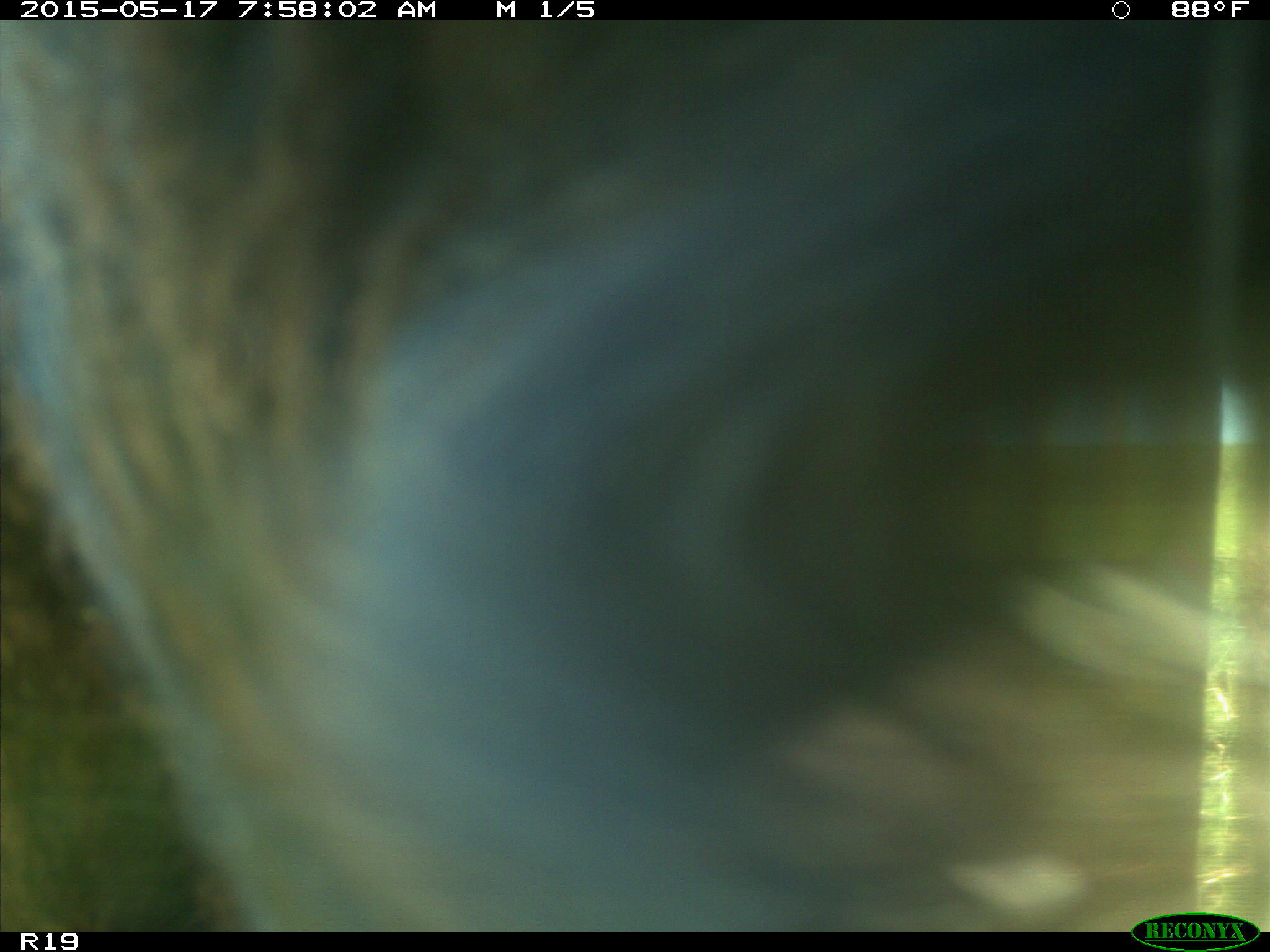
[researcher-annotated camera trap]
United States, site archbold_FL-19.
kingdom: Animalia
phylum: Chordata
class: Mammalia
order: Artiodactyla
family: Bovidae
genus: Bos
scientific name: Bos taurus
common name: domestic cow